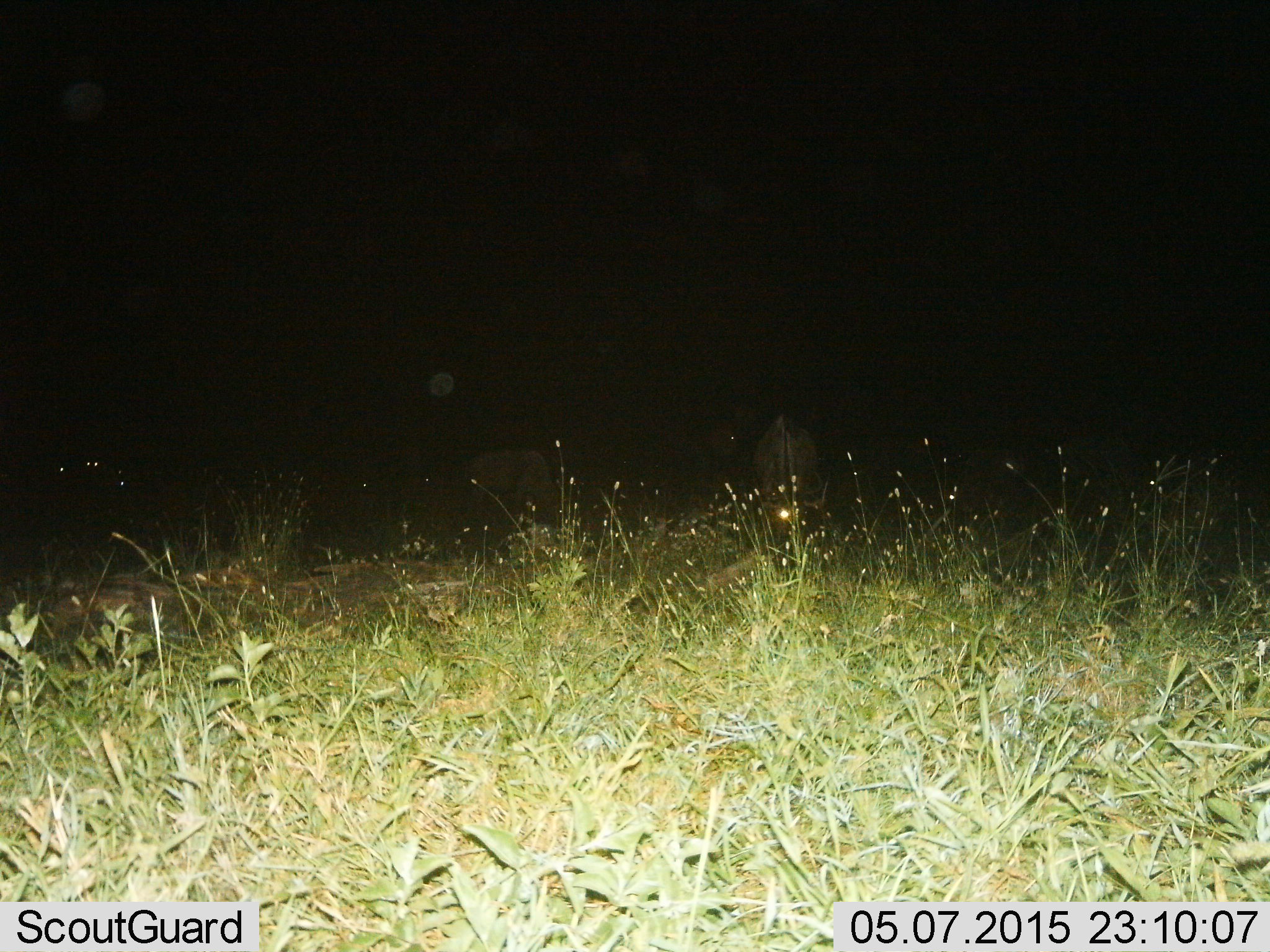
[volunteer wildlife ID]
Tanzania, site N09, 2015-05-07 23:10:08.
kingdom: Animalia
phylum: Chordata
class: Mammalia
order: Artiodactyla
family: Bovidae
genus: Connochaetes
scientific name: Connochaetes taurinus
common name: blue wildebeest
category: wildebeest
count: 2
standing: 38%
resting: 0%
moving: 0%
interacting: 0%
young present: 0%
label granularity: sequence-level